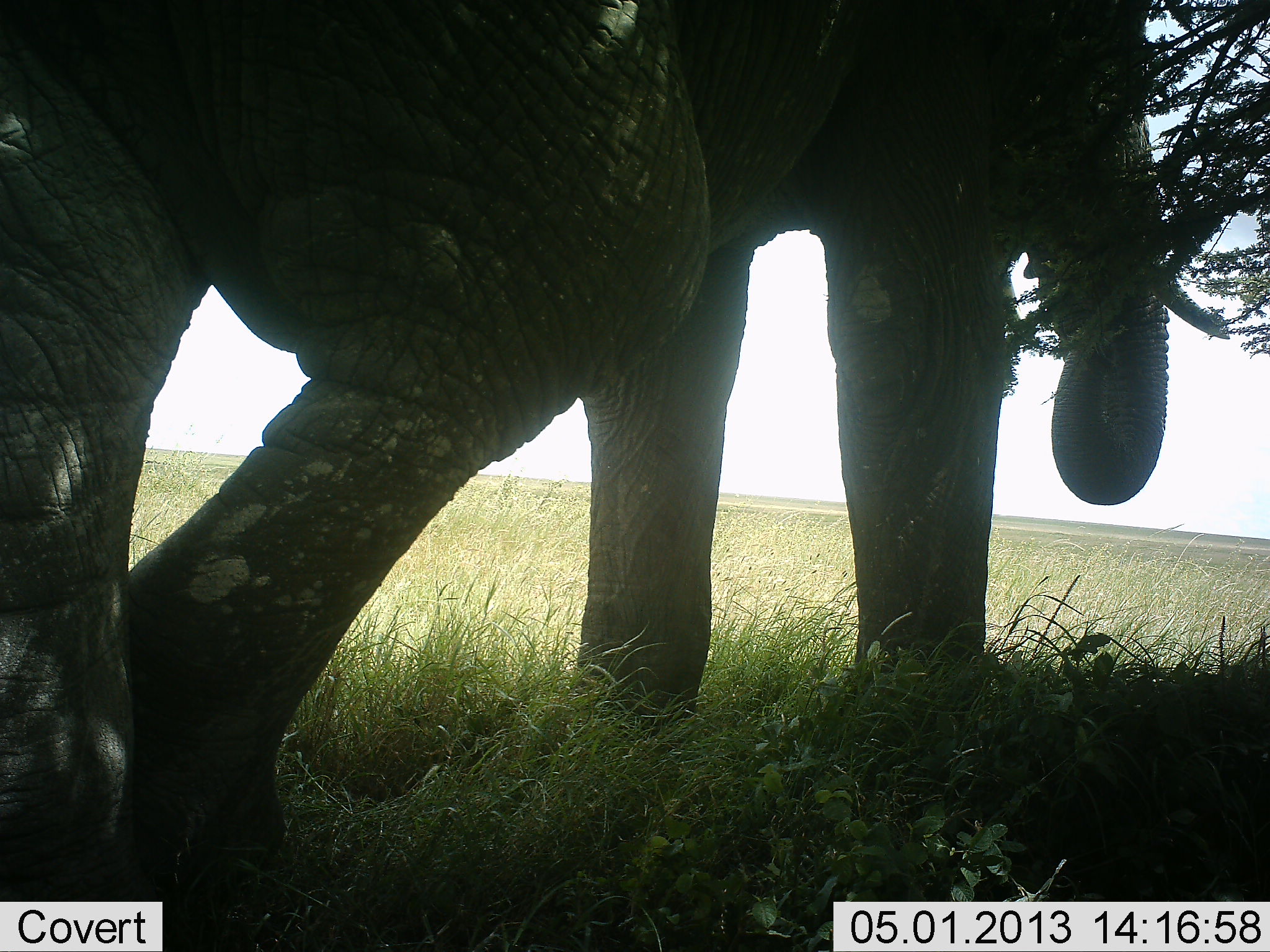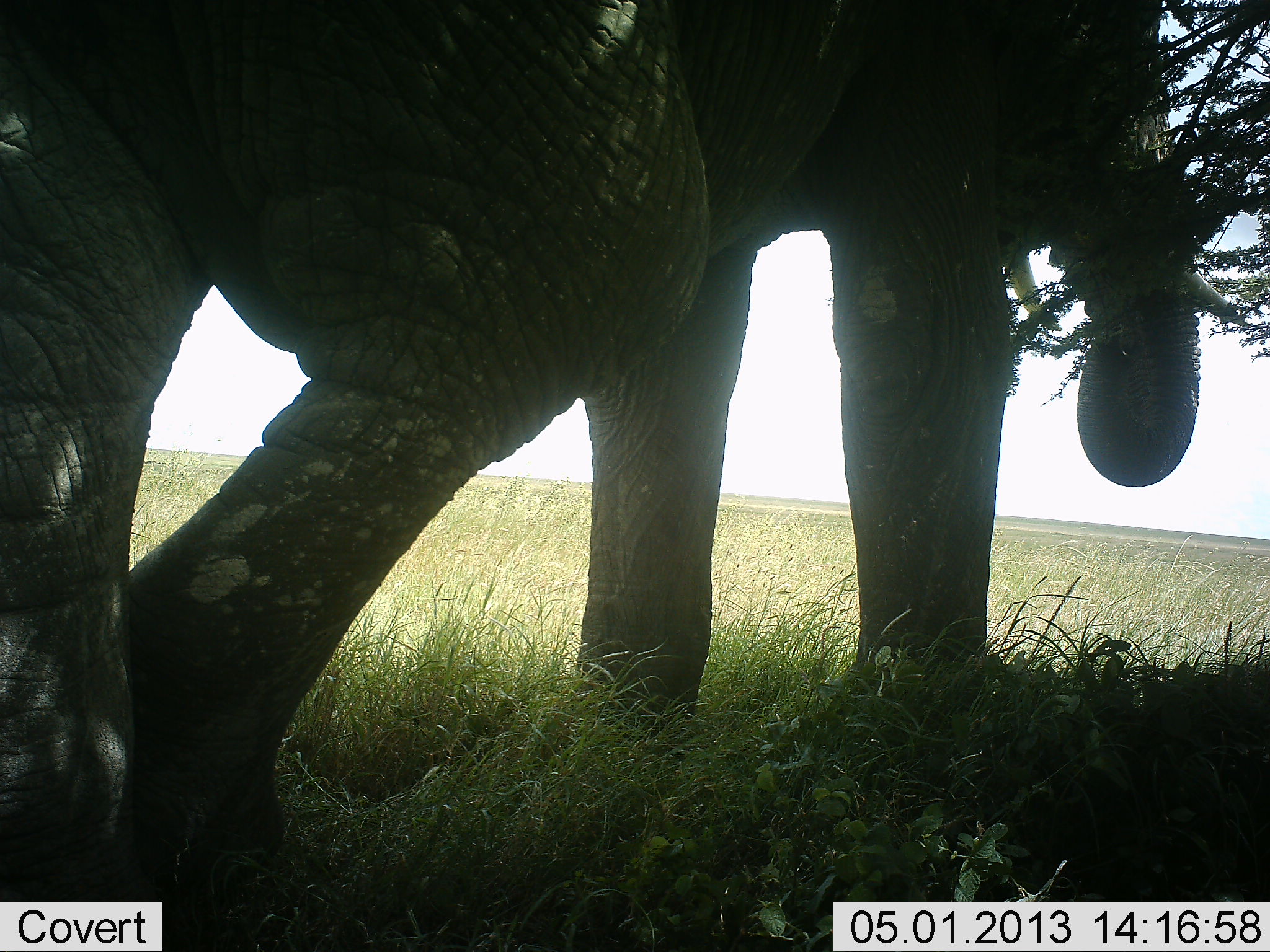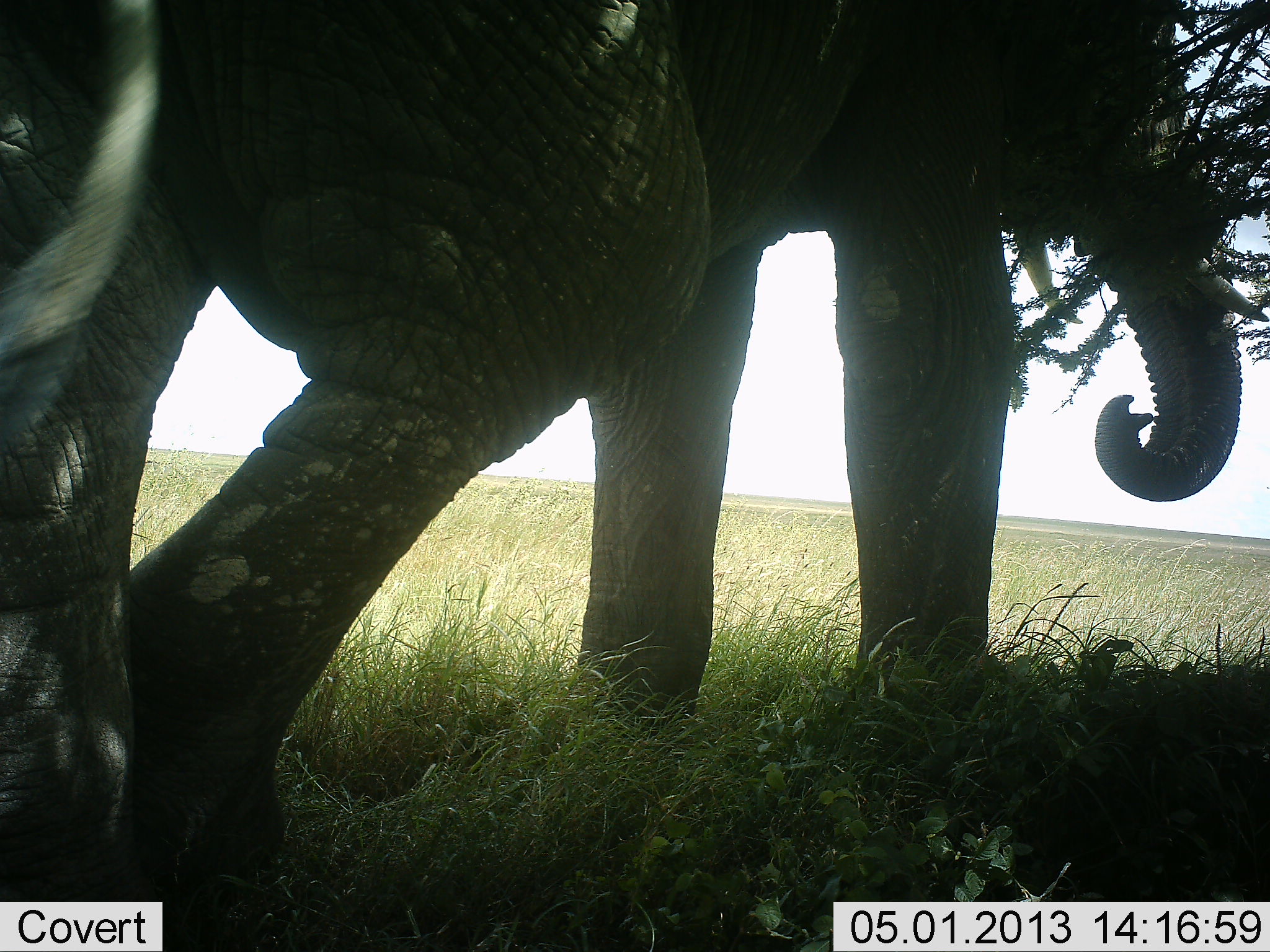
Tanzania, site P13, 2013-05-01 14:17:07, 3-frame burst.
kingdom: Animalia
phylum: Chordata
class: Mammalia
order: Proboscidea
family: Elephantidae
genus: Loxodonta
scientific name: Loxodonta africana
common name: african bush elephant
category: elephant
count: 1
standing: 70%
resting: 5%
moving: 17%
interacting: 0%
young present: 0%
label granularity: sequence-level